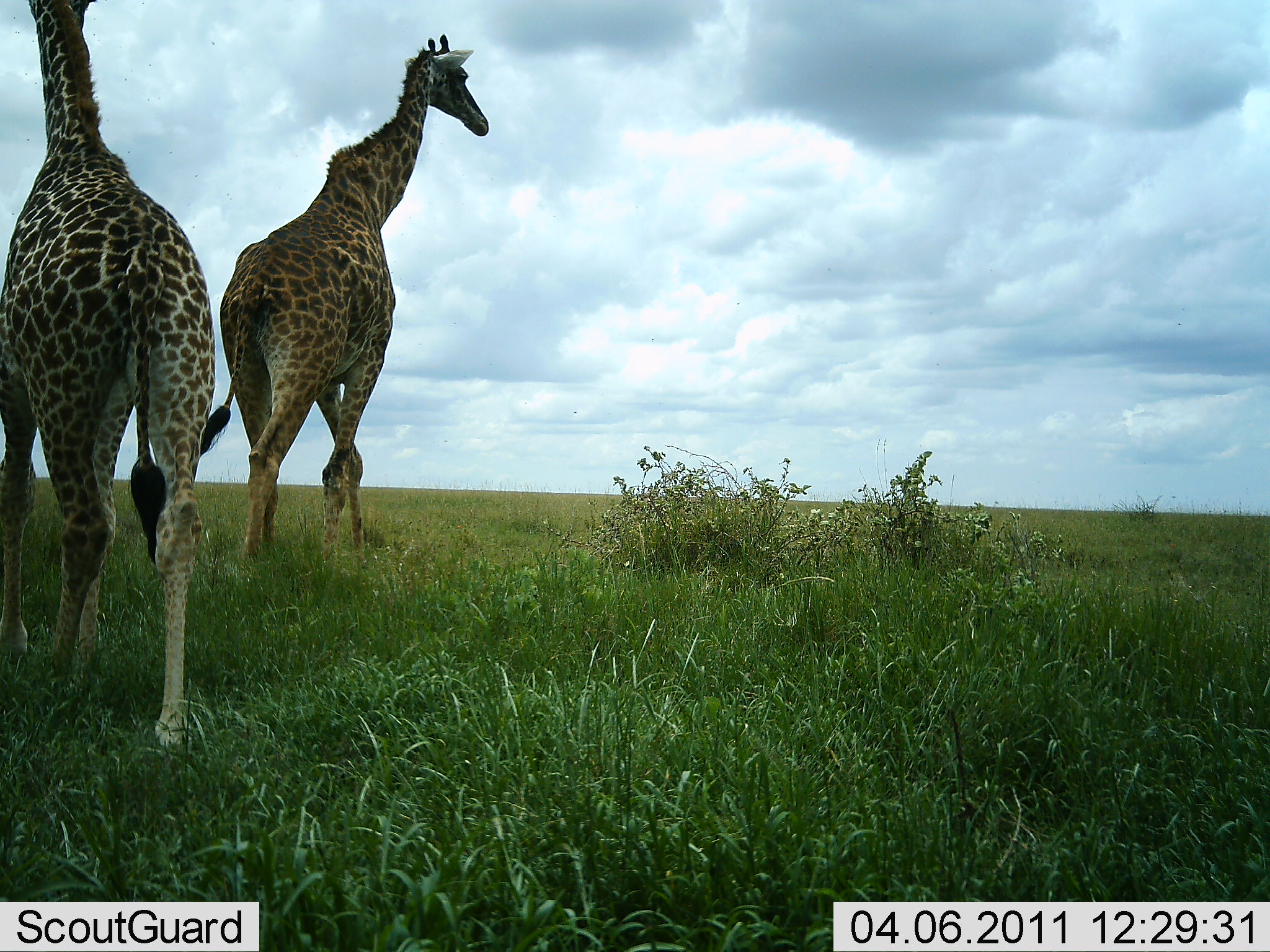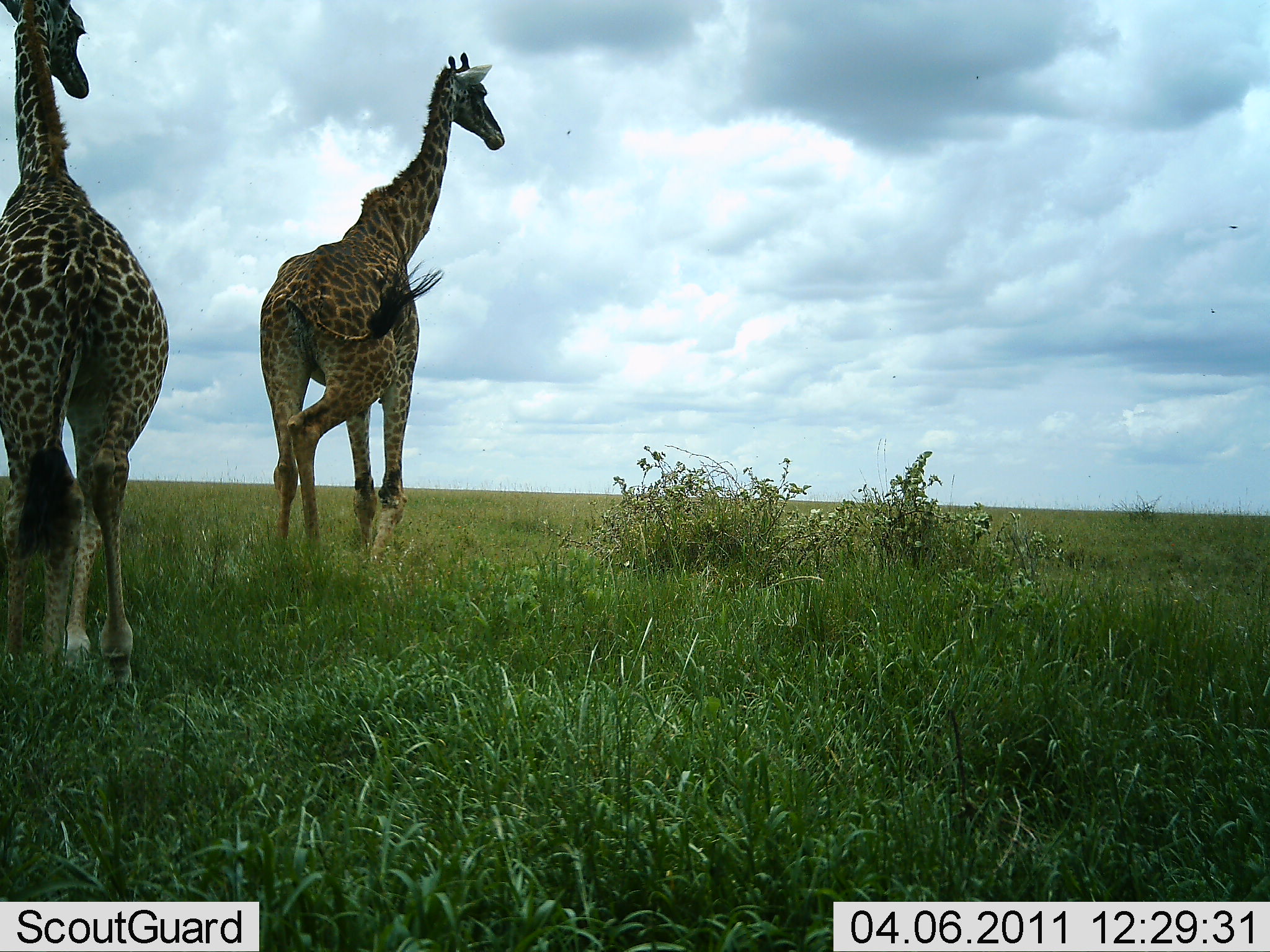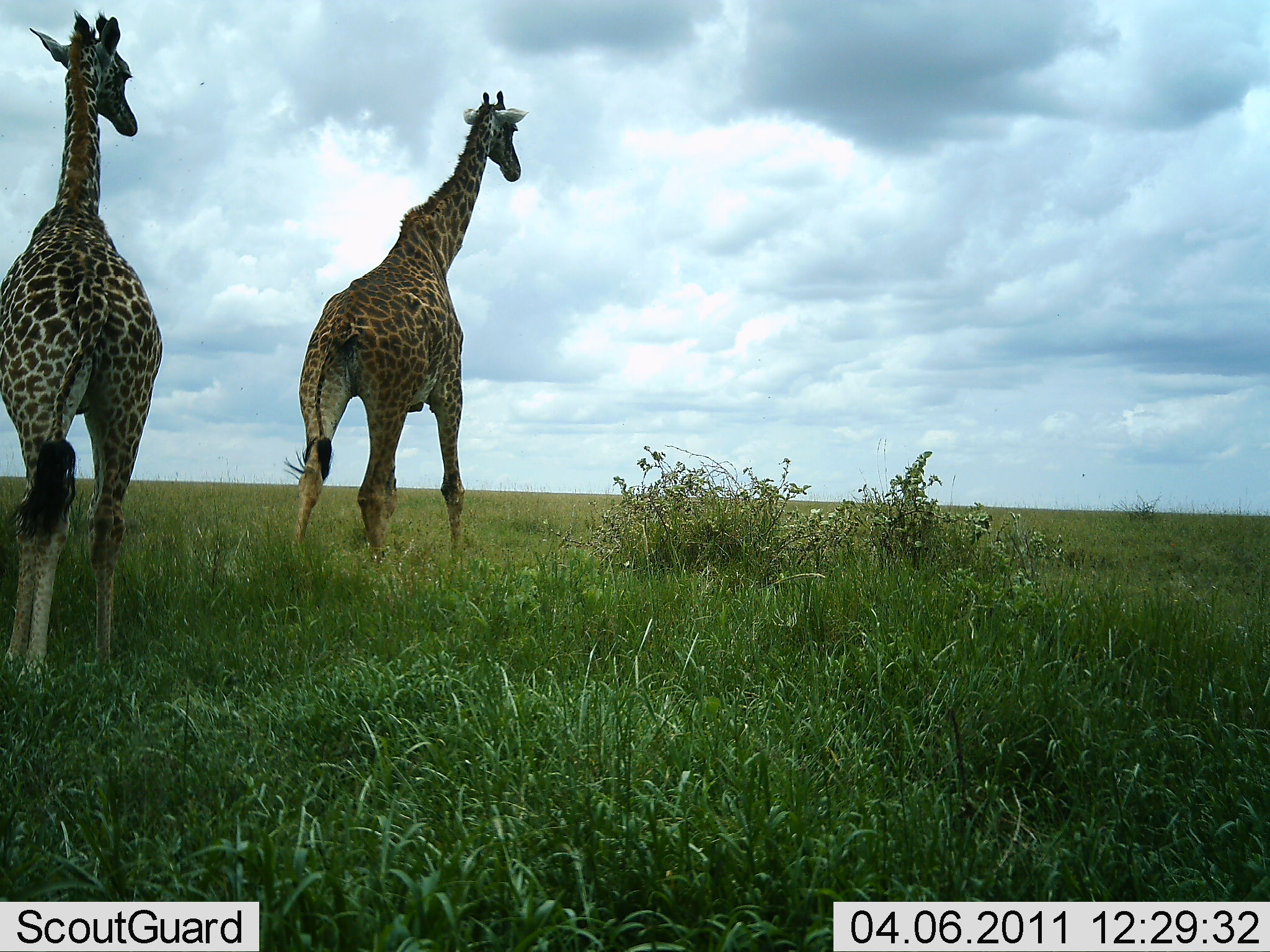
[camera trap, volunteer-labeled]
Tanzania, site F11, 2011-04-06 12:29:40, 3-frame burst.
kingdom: Animalia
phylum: Chordata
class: Mammalia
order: Artiodactyla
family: Giraffidae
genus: Giraffa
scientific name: Giraffa camelopardalis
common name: giraffe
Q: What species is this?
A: Giraffe (Giraffa camelopardalis).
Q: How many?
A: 2.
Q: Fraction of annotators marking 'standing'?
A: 8%.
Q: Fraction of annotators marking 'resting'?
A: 0%.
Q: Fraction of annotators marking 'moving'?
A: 100%.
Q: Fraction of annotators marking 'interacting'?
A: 0%.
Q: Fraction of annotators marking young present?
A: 0%.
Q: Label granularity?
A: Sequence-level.